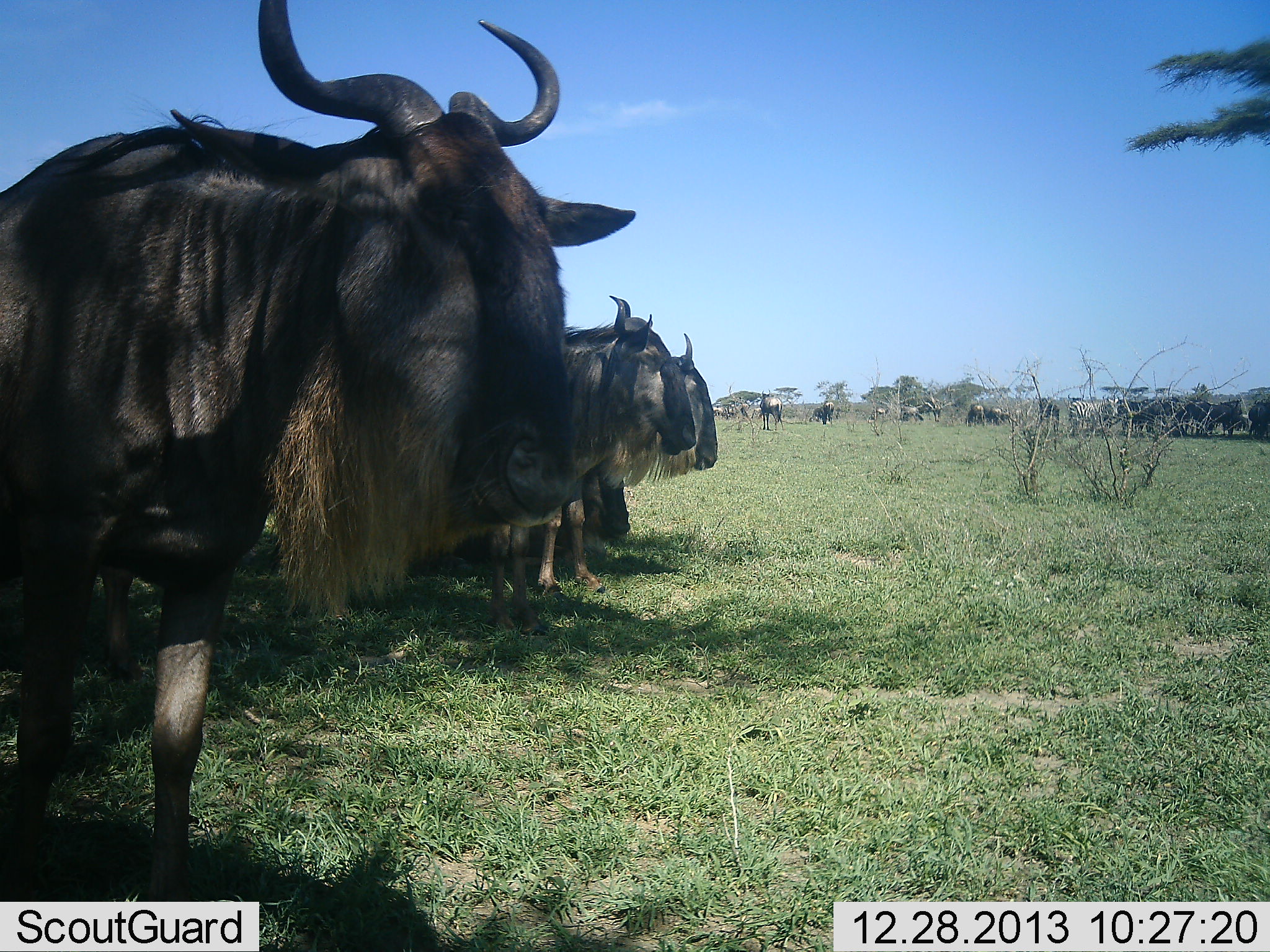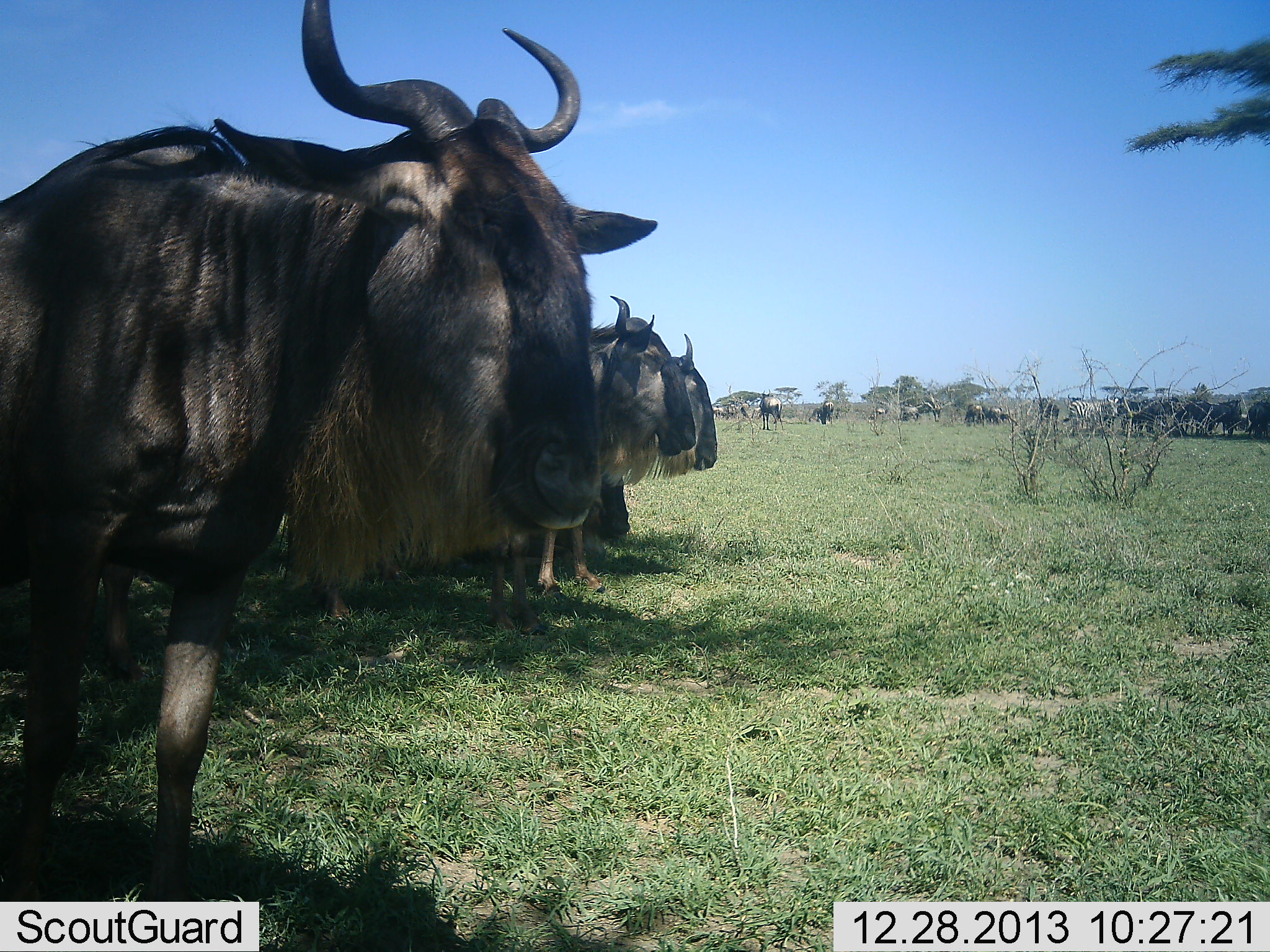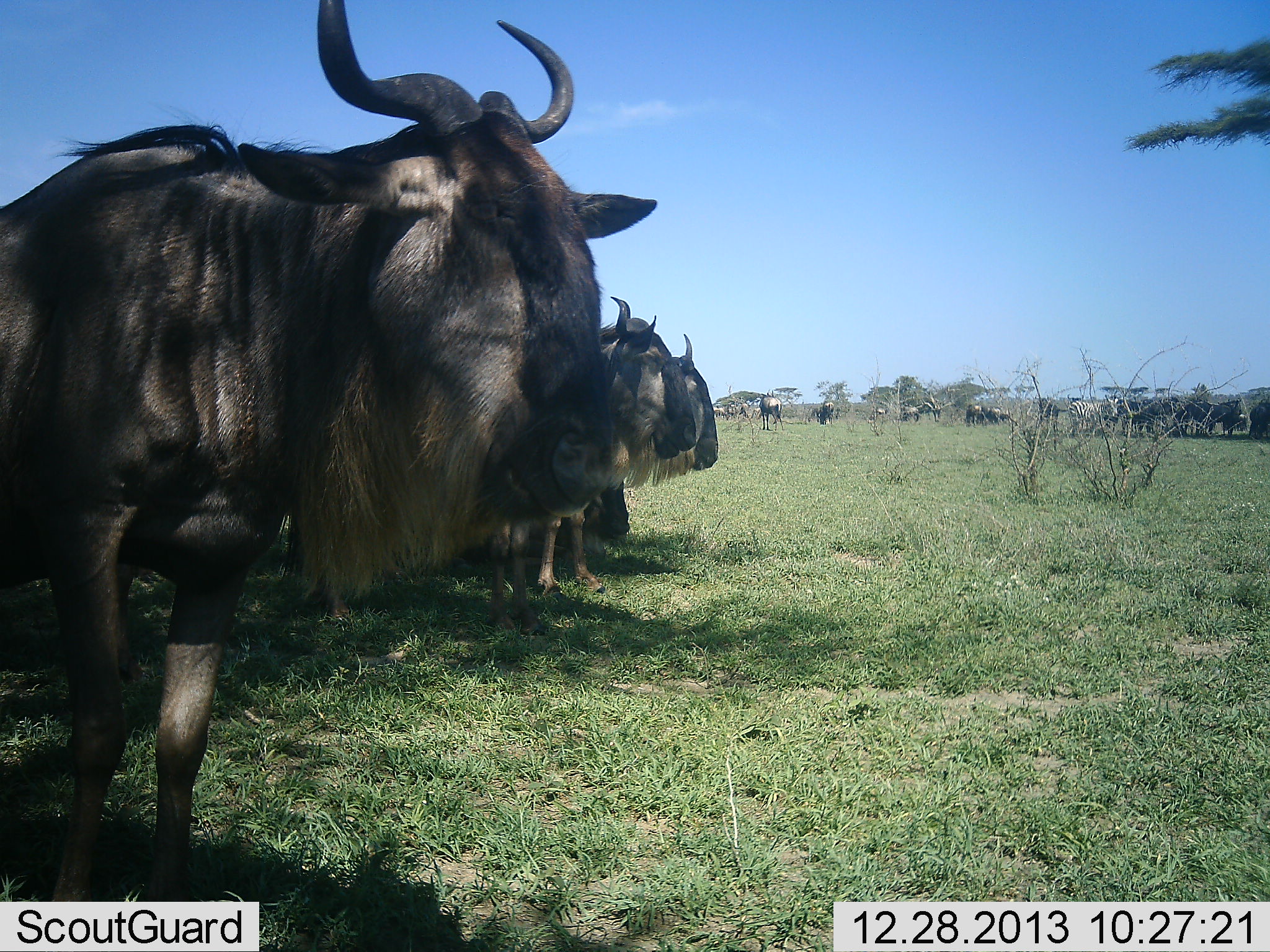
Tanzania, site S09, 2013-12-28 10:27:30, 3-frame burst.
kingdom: Animalia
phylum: Chordata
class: Mammalia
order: Artiodactyla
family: Bovidae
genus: Connochaetes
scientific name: Connochaetes taurinus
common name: blue wildebeest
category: wildebeest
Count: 11-50.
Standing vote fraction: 92%.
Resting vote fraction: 8%.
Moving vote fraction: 17%.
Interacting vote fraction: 8%.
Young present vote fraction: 0%.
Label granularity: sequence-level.